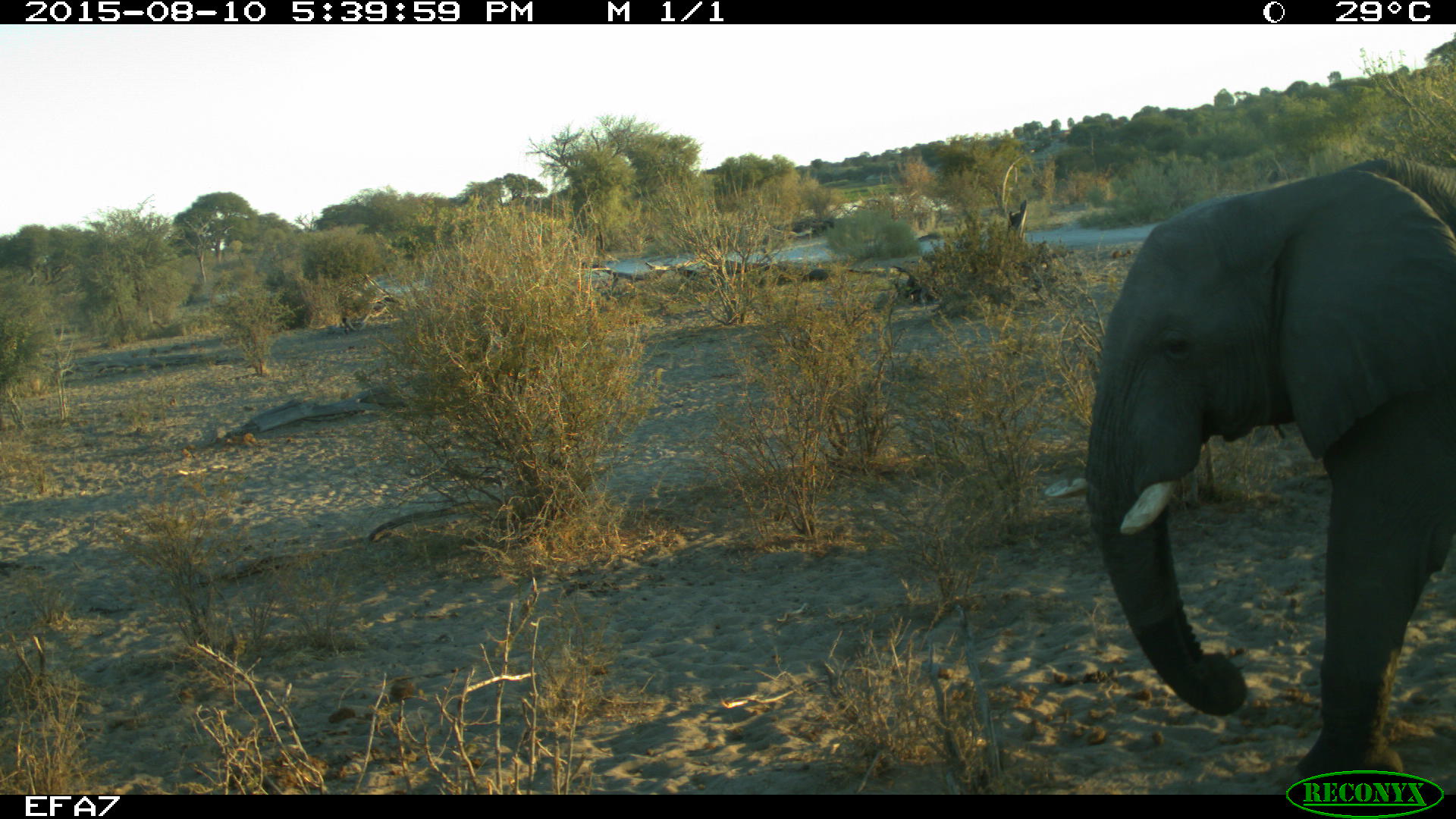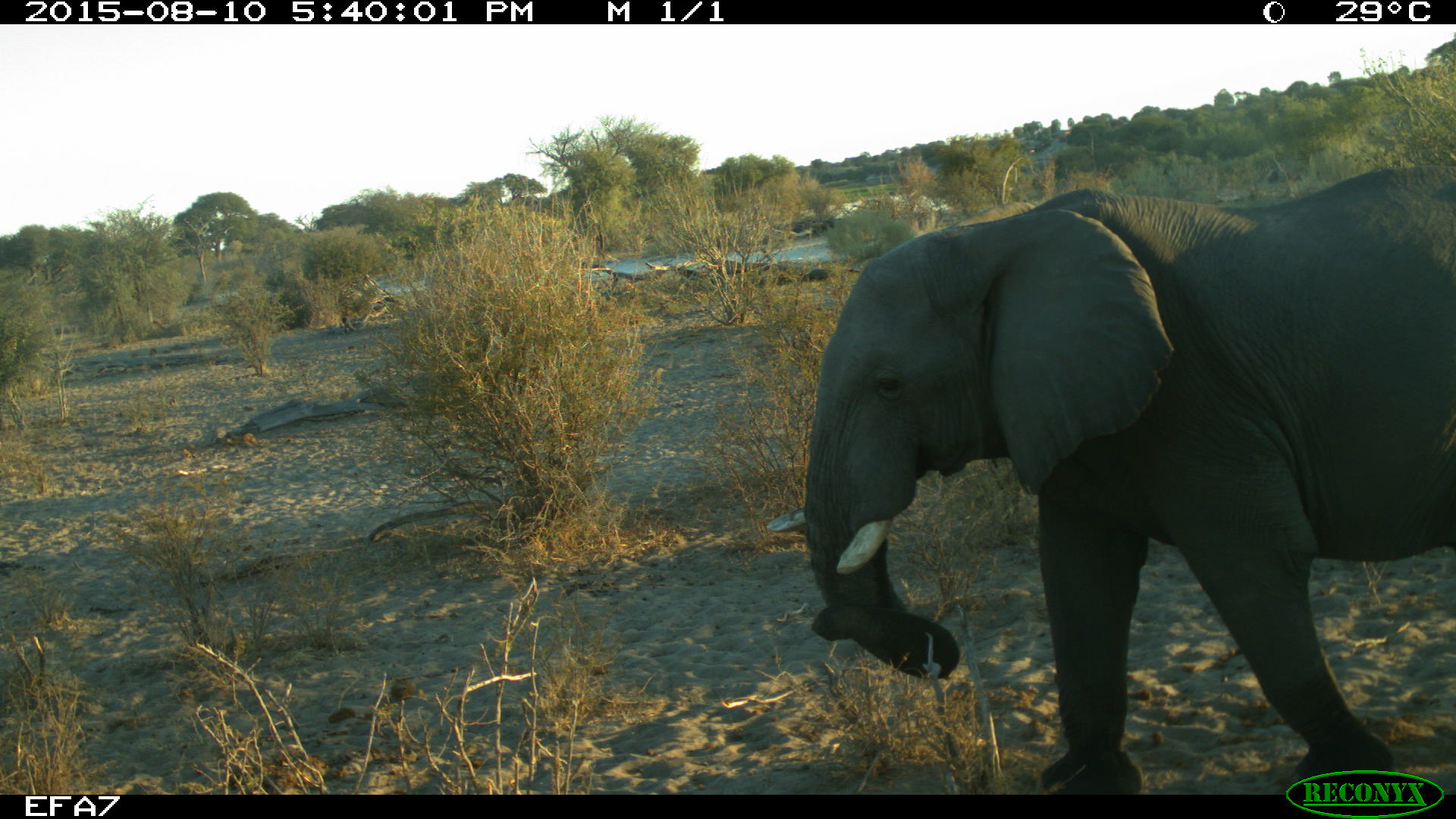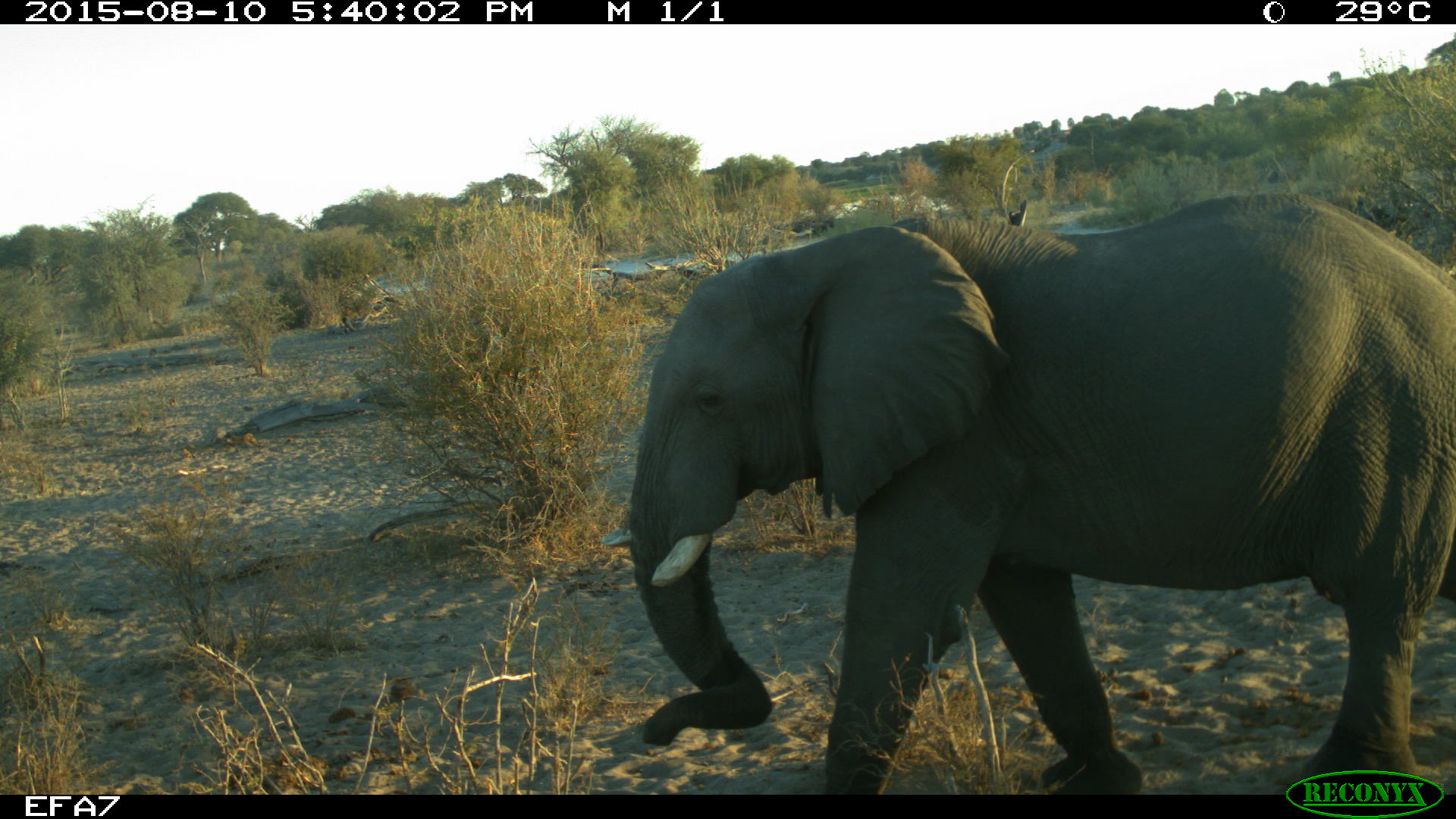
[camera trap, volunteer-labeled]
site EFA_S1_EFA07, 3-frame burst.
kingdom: Animalia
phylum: Chordata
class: Mammalia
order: Proboscidea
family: Elephantidae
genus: Loxodonta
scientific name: Loxodonta africana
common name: african bush elephant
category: elephant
Elephant (african bush elephant) (Loxodonta africana), count 1. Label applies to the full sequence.